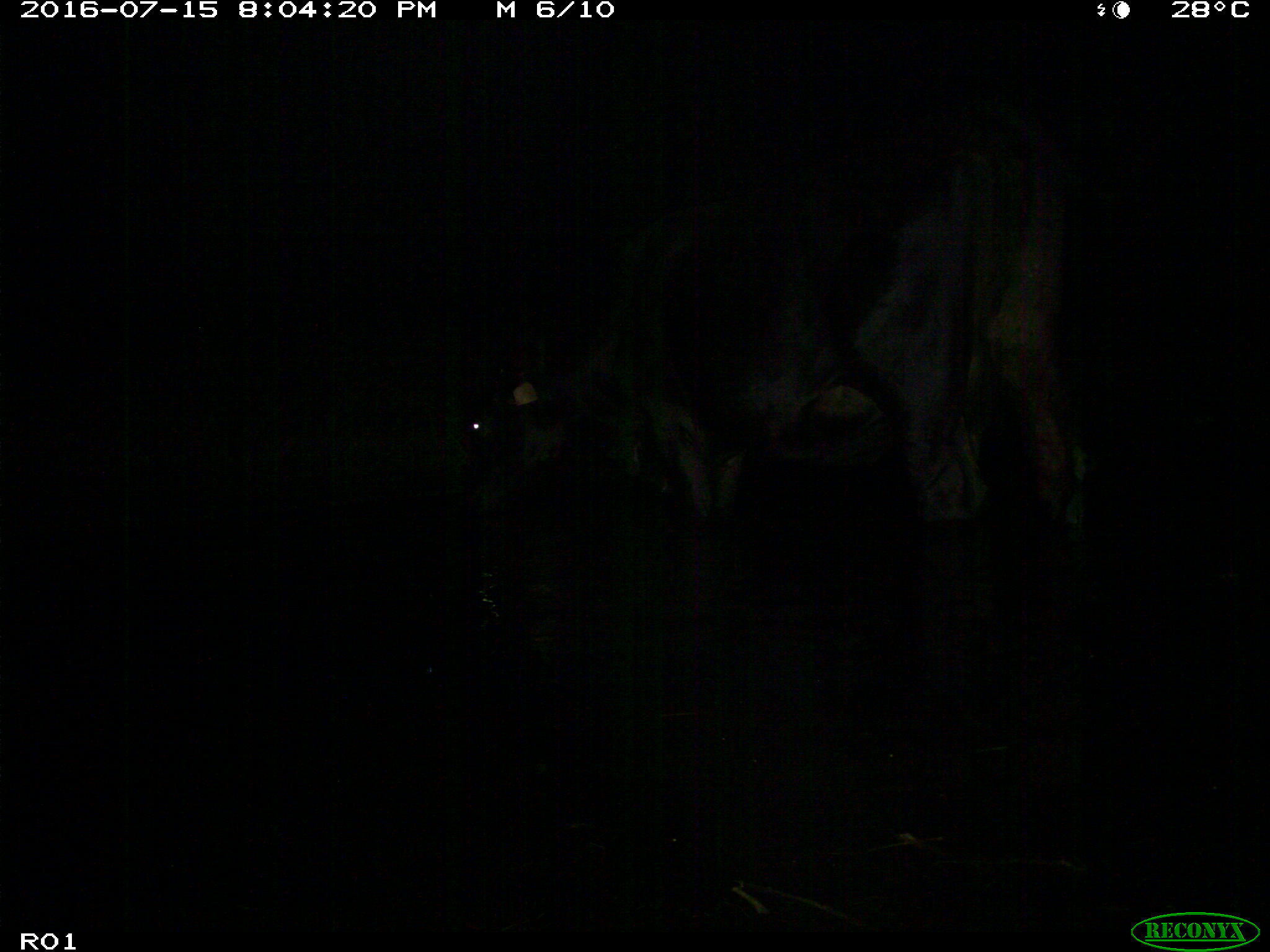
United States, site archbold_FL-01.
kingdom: Animalia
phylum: Chordata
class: Mammalia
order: Artiodactyla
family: Bovidae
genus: Bos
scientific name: Bos taurus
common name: domestic cow